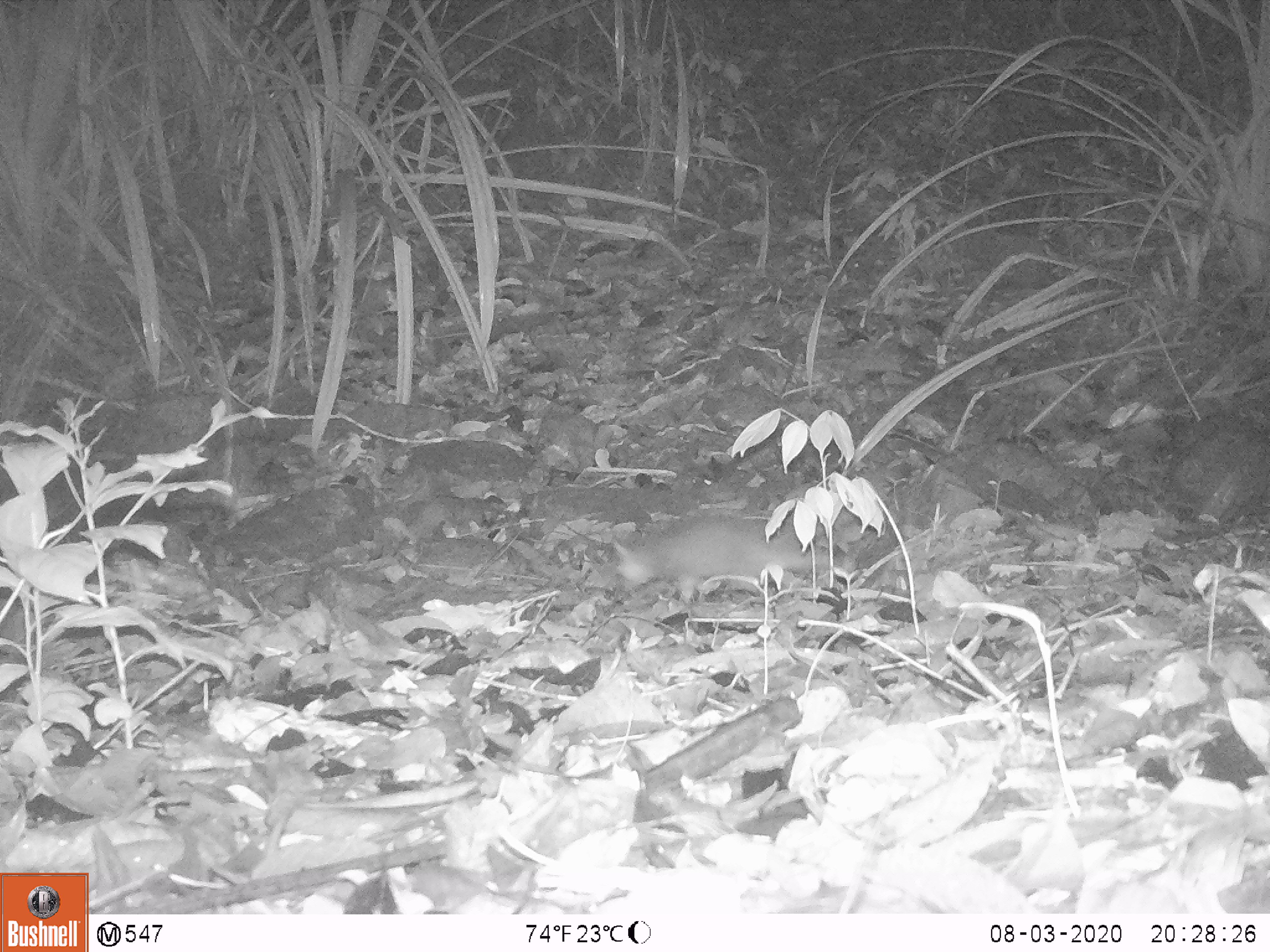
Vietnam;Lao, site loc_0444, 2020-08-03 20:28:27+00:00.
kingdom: Animalia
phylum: Chordata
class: Mammalia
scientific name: Mammalia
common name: mammal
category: unidentified small mammal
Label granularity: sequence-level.